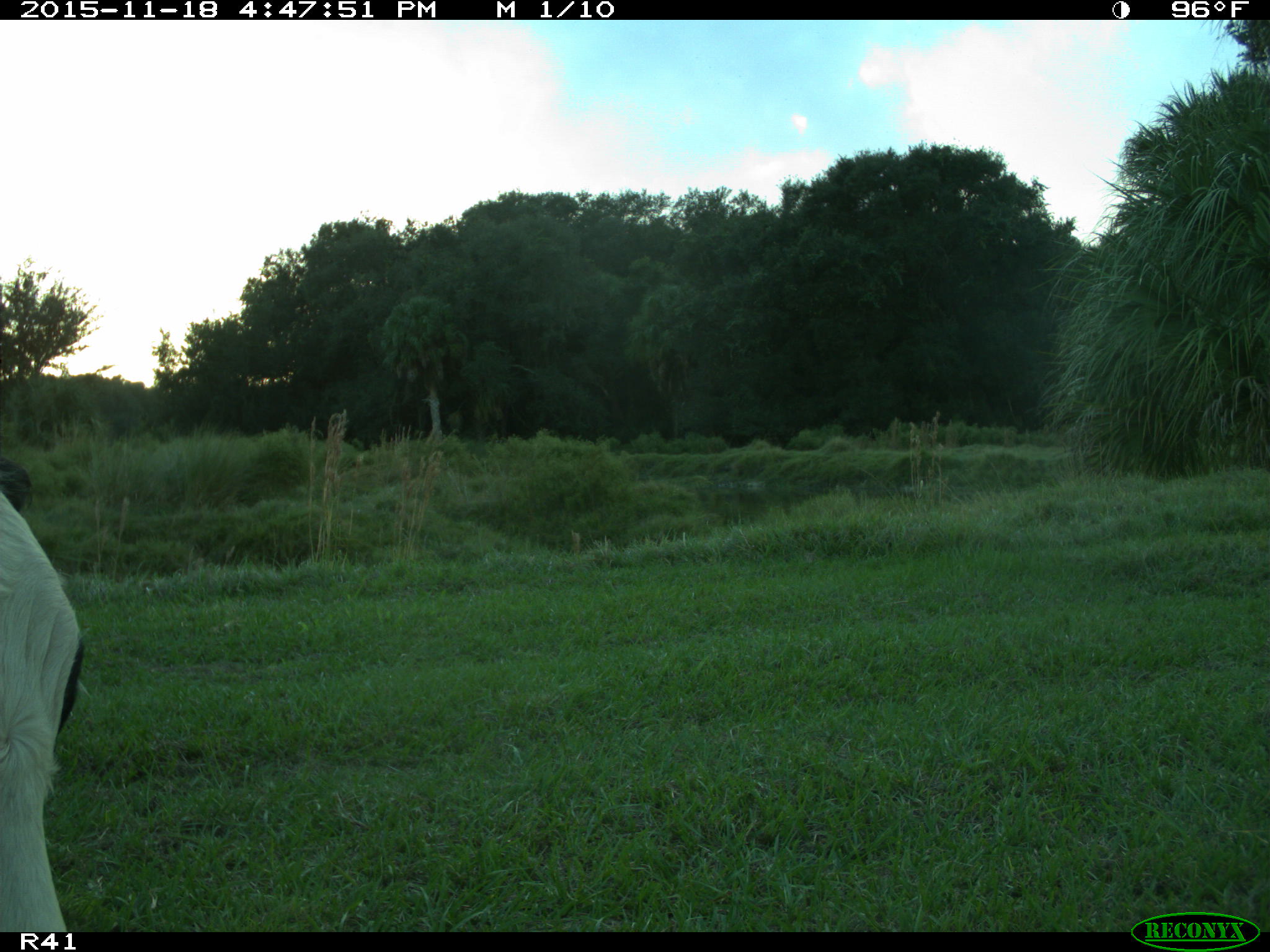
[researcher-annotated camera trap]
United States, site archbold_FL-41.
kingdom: Animalia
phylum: Chordata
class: Mammalia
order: Artiodactyla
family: Bovidae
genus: Bos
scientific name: Bos taurus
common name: domestic cow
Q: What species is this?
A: Bos taurus (domestic cow).